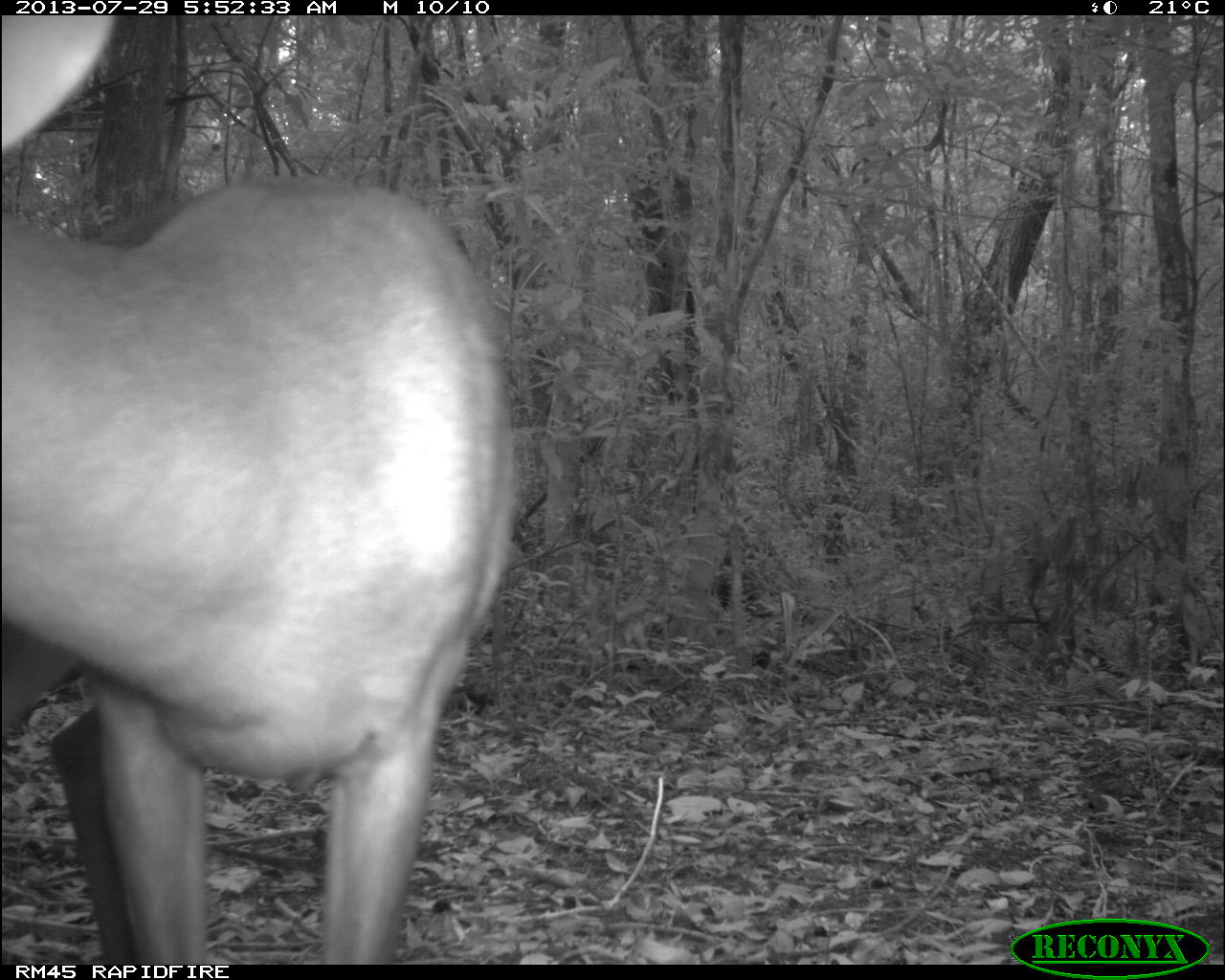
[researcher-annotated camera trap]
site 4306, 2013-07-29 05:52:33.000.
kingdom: Animalia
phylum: Chordata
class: Mammalia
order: Artiodactyla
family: Cervidae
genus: Mazama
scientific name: Mazama temama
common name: central american red brocket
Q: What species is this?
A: Mazama temama (central american red brocket).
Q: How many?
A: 1.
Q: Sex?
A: Male.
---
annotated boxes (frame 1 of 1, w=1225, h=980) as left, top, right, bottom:
mazama temama: 0, 16, 518, 965